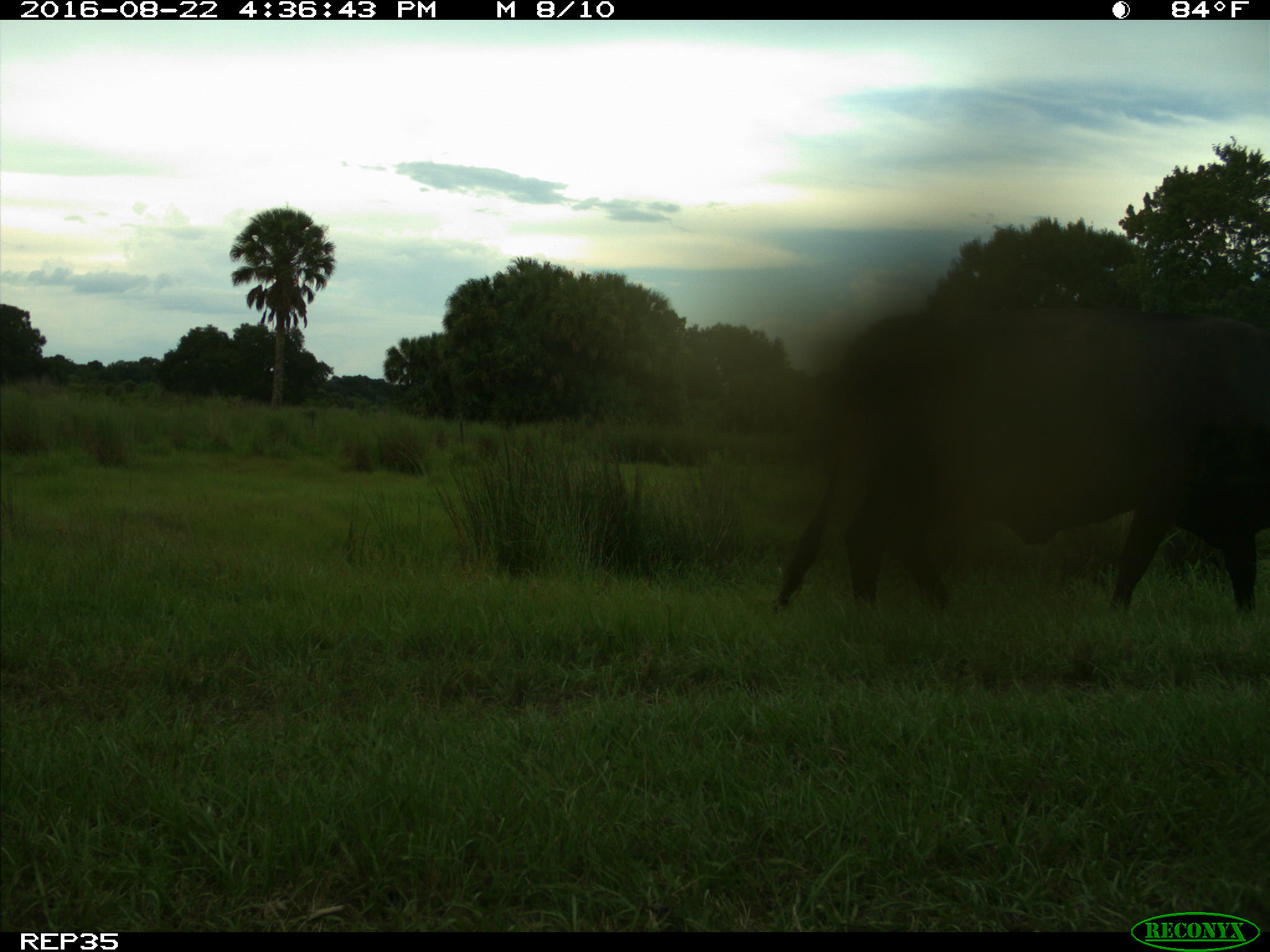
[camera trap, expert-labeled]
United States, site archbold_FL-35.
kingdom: Animalia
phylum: Chordata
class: Mammalia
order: Artiodactyla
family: Bovidae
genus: Bos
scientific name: Bos taurus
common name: domestic cow